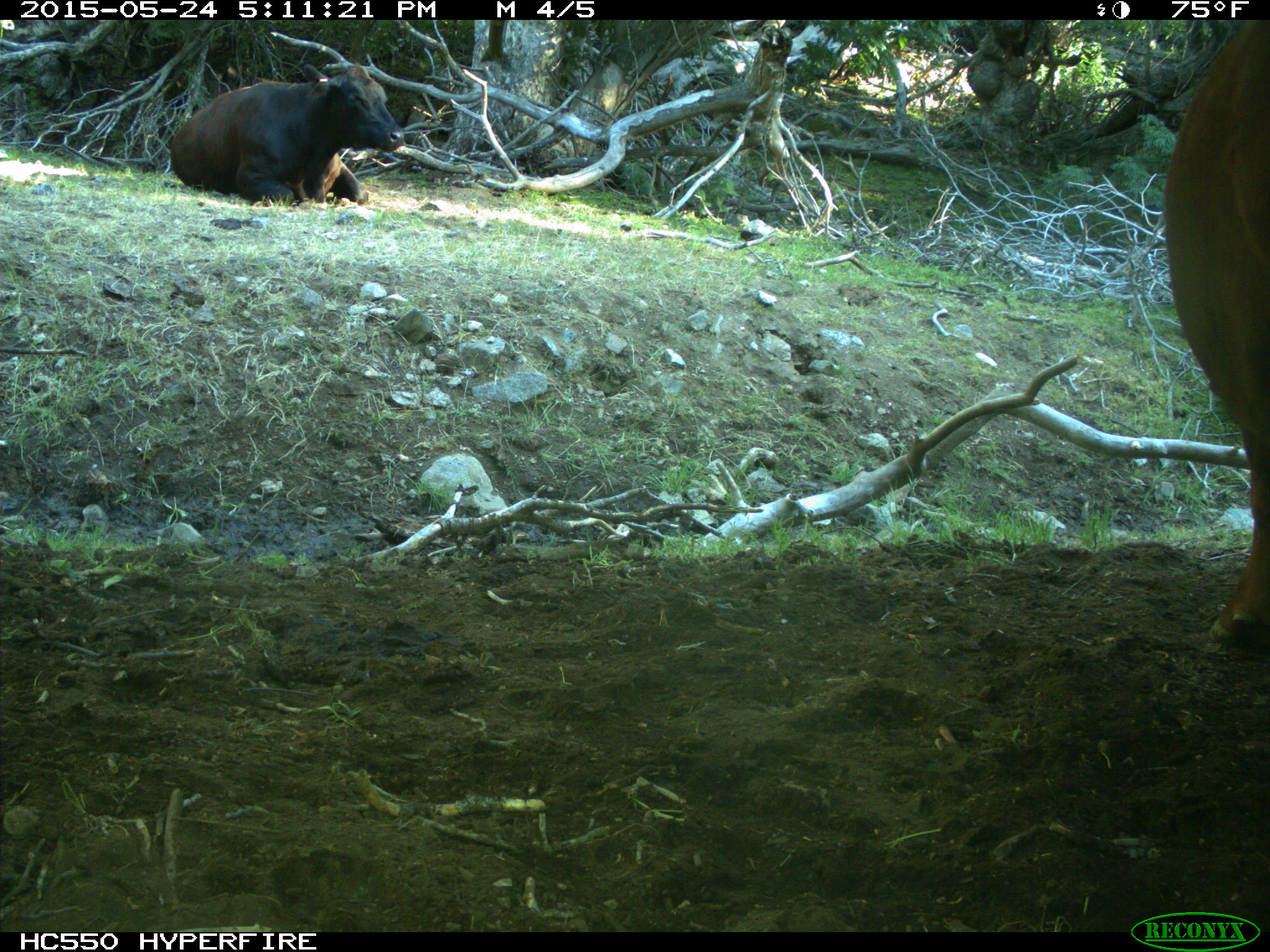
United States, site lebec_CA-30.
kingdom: Animalia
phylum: Chordata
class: Mammalia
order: Artiodactyla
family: Bovidae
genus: Bos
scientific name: Bos taurus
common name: domestic cow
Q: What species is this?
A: Bos taurus (domestic cow).